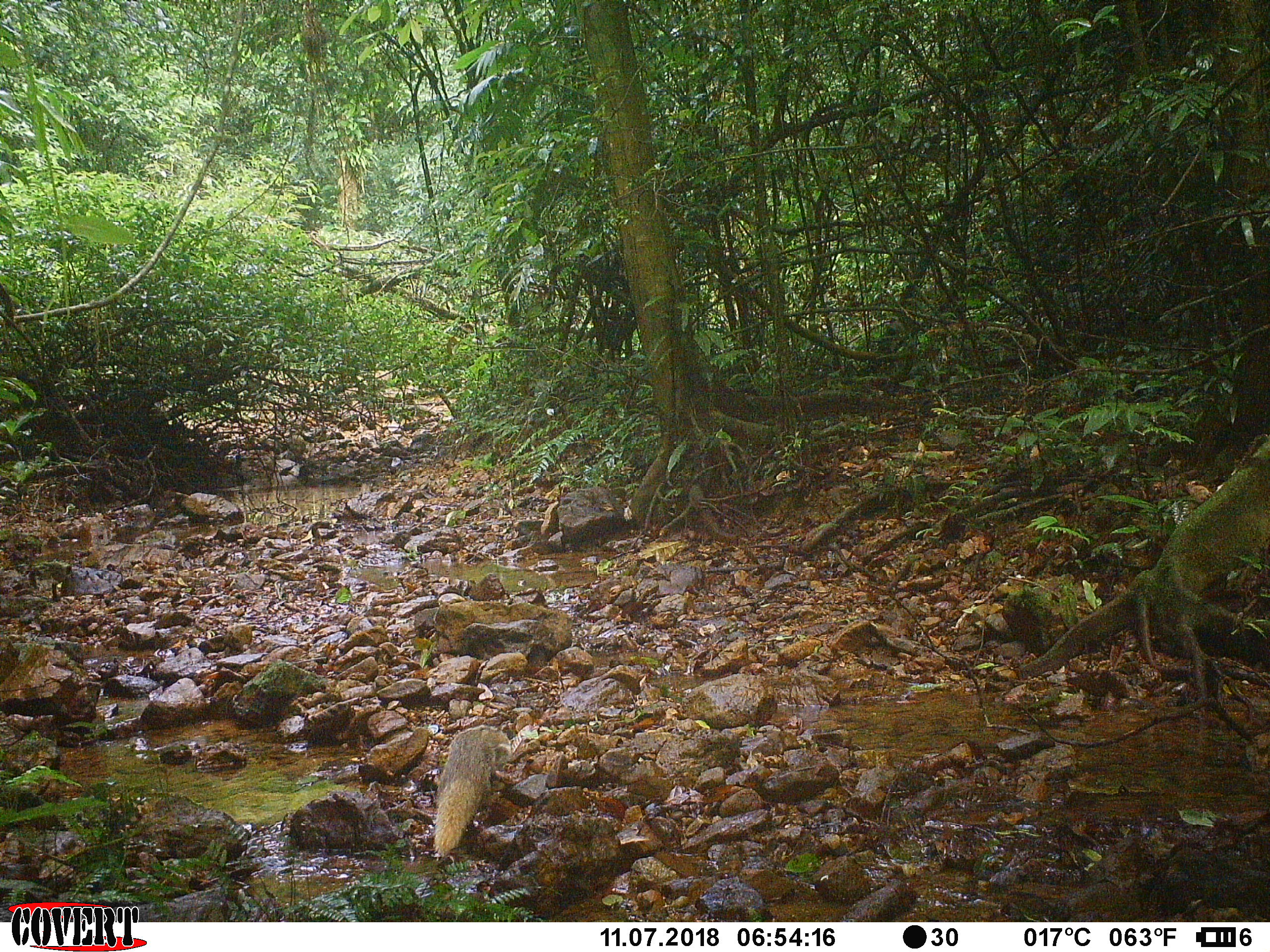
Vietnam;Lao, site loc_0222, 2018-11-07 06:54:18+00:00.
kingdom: Animalia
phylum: Chordata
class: Mammalia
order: Carnivora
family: Herpestidae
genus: Urva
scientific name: Urva urva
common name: crab-eating mongoose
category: crab eating mongoose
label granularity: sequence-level